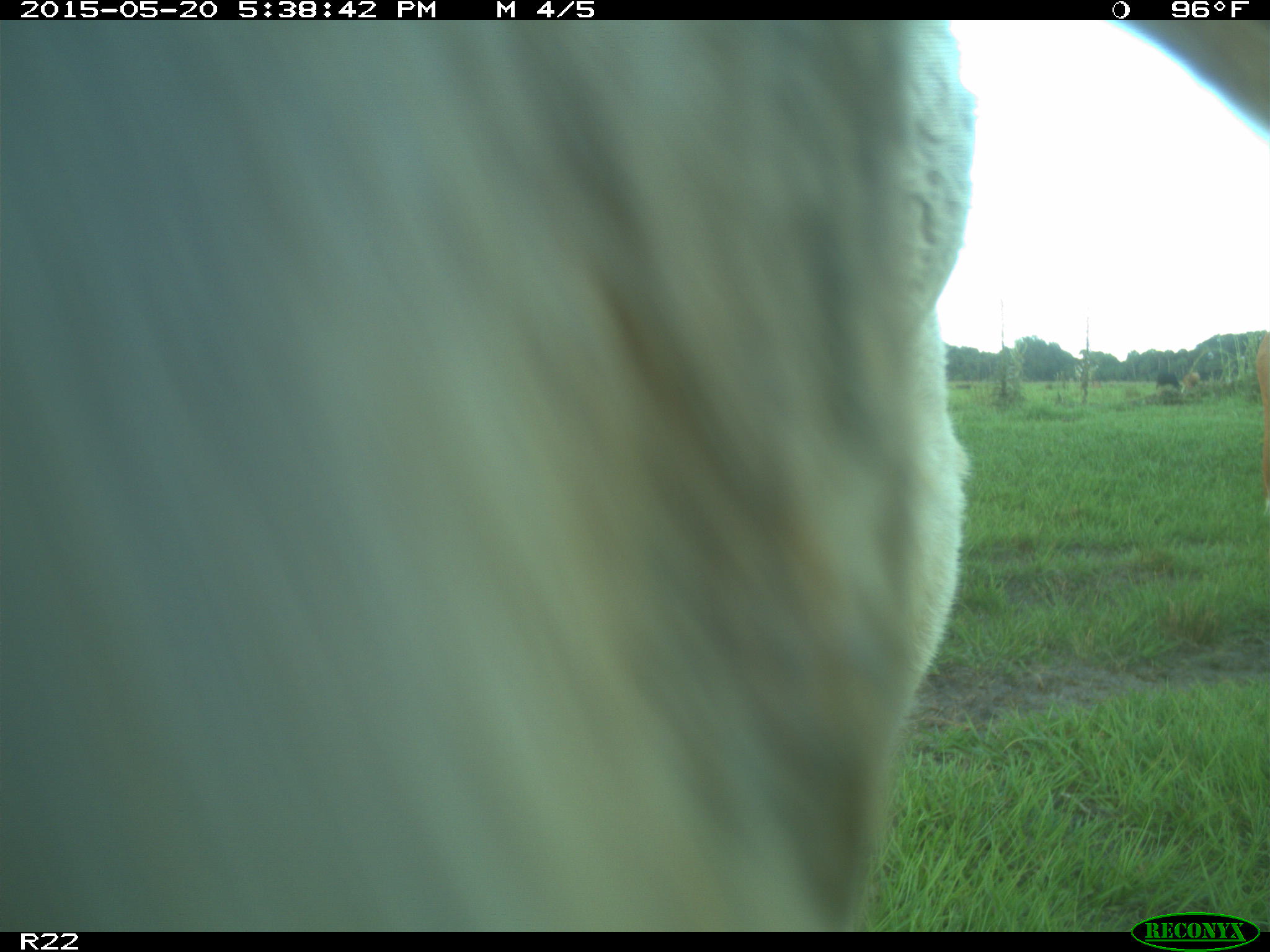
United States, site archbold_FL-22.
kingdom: Animalia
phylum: Chordata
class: Mammalia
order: Artiodactyla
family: Bovidae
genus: Bos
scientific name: Bos taurus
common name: domestic cow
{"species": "Bos taurus (domestic cow)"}